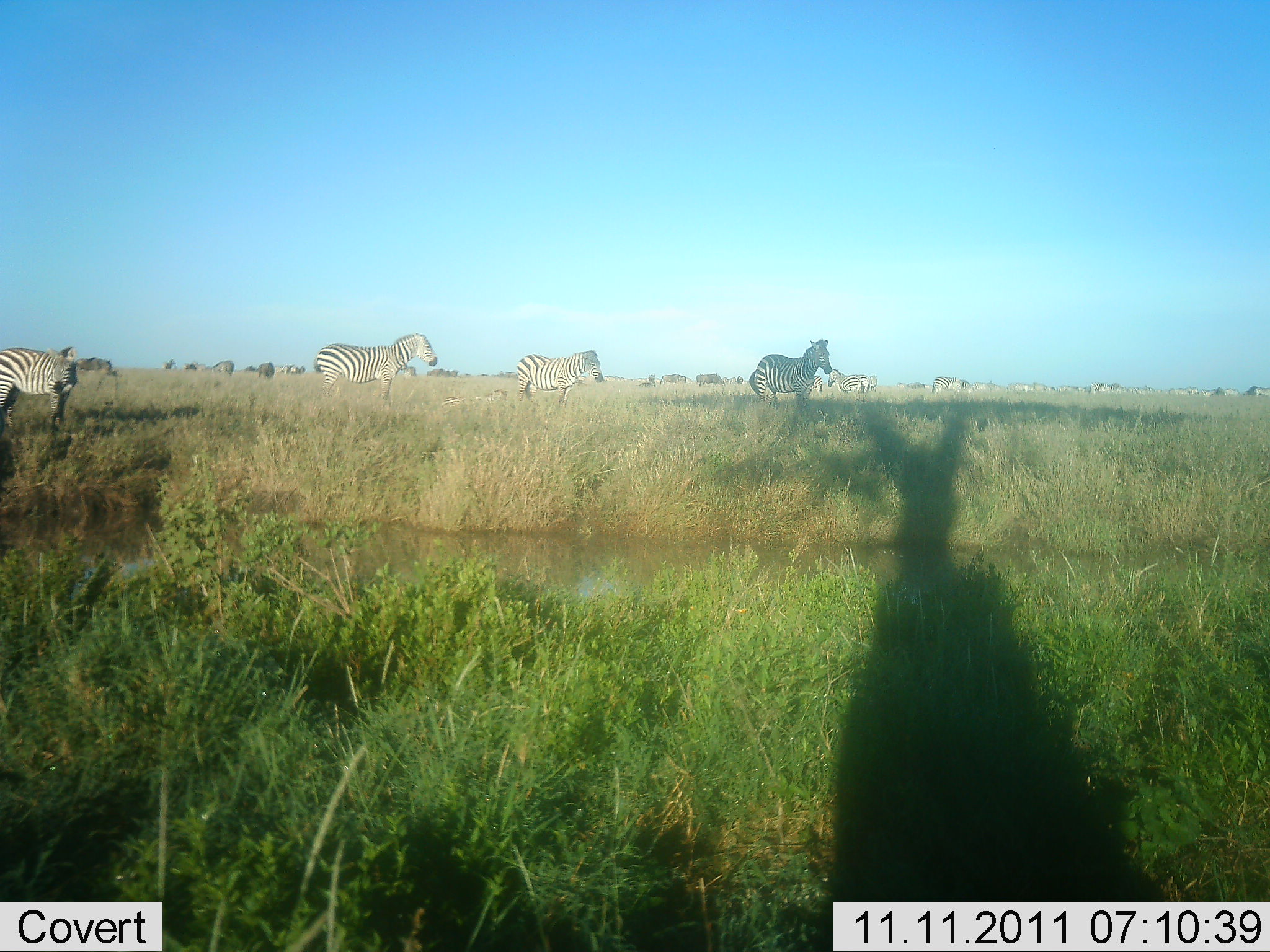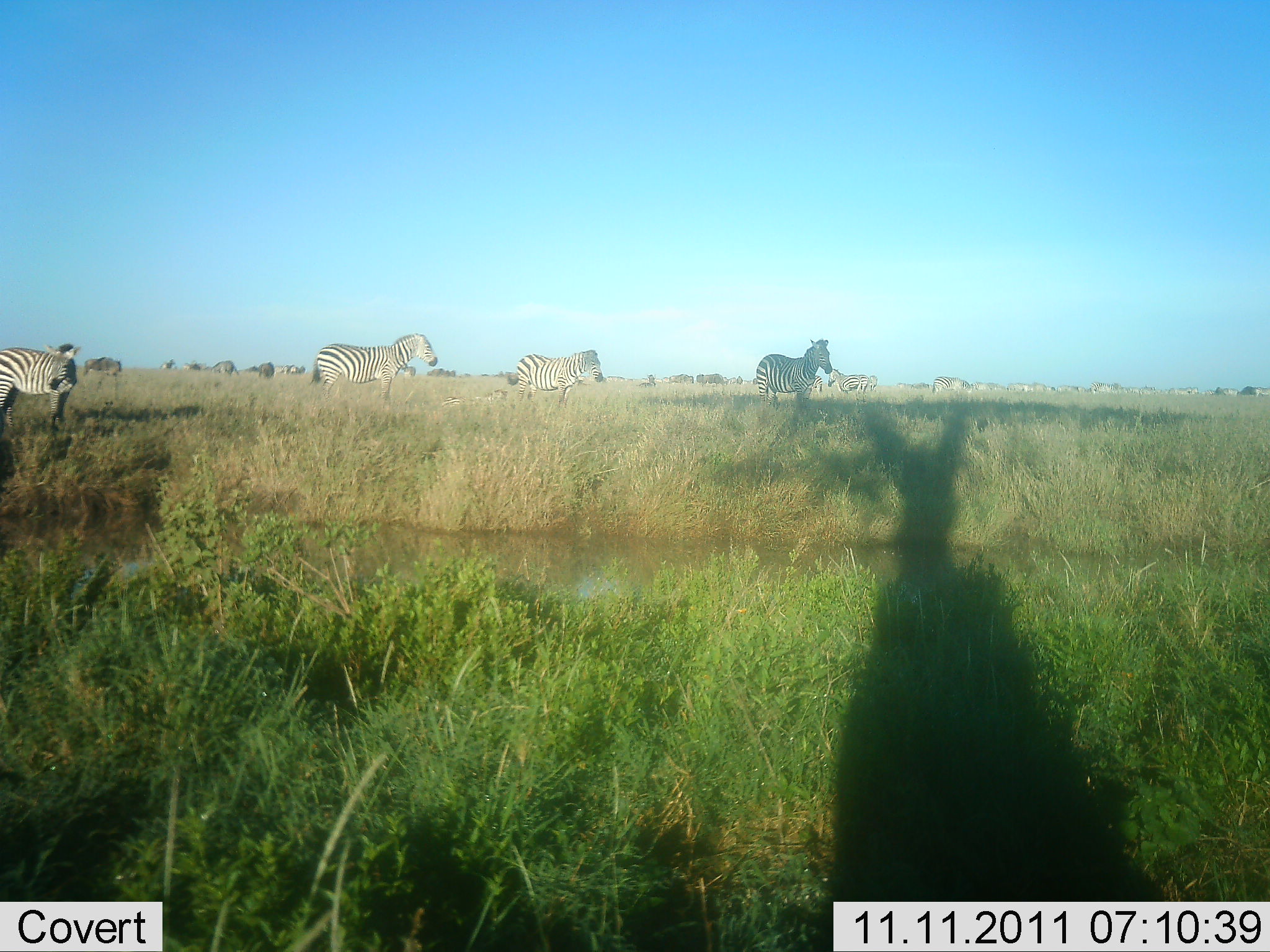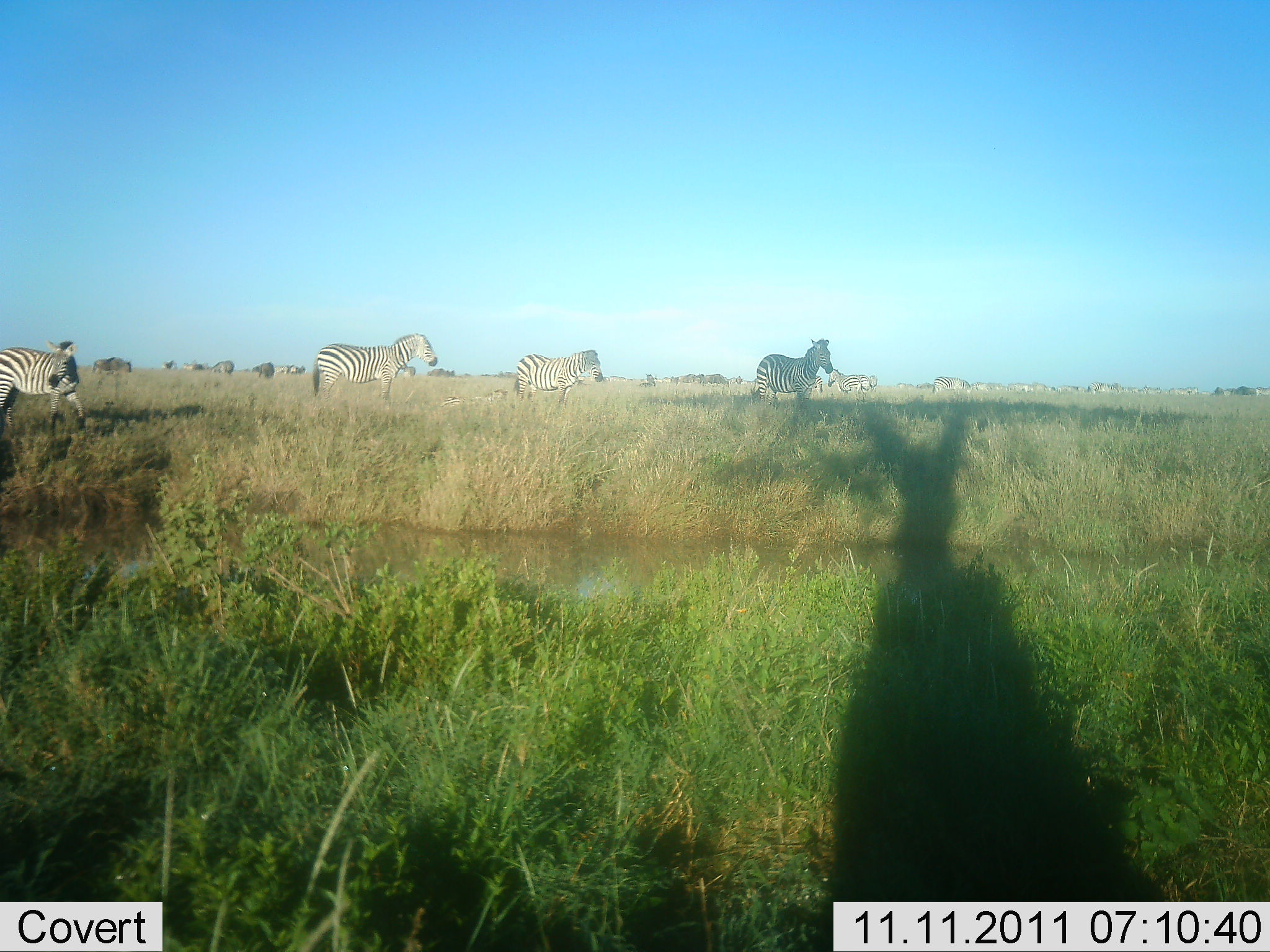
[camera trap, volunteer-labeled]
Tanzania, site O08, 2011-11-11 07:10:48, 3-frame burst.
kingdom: Animalia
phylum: Chordata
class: Mammalia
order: Perissodactyla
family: Equidae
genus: Equus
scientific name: Equus quagga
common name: plains zebra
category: zebra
Zebra (plains zebra) (Equus quagga), count 10. Behavior (volunteer vote fractions): standing 74%, resting 5%, moving 37%, interacting 5%. Young present (vote fraction): 0%. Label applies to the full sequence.